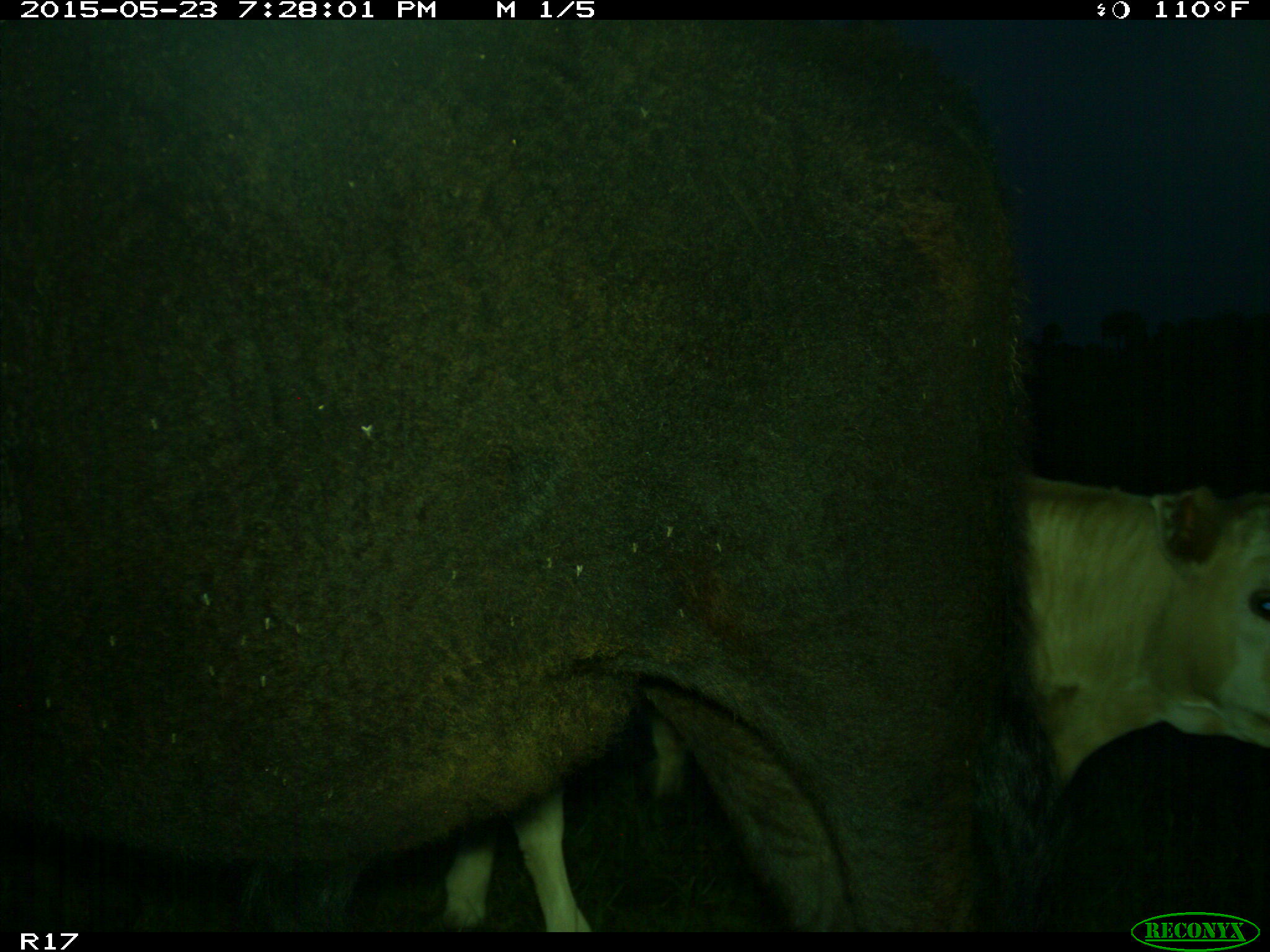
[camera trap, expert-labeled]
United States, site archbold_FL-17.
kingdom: Animalia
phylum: Chordata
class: Mammalia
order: Artiodactyla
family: Bovidae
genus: Bos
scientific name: Bos taurus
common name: domestic cow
Bos taurus (domestic cow).